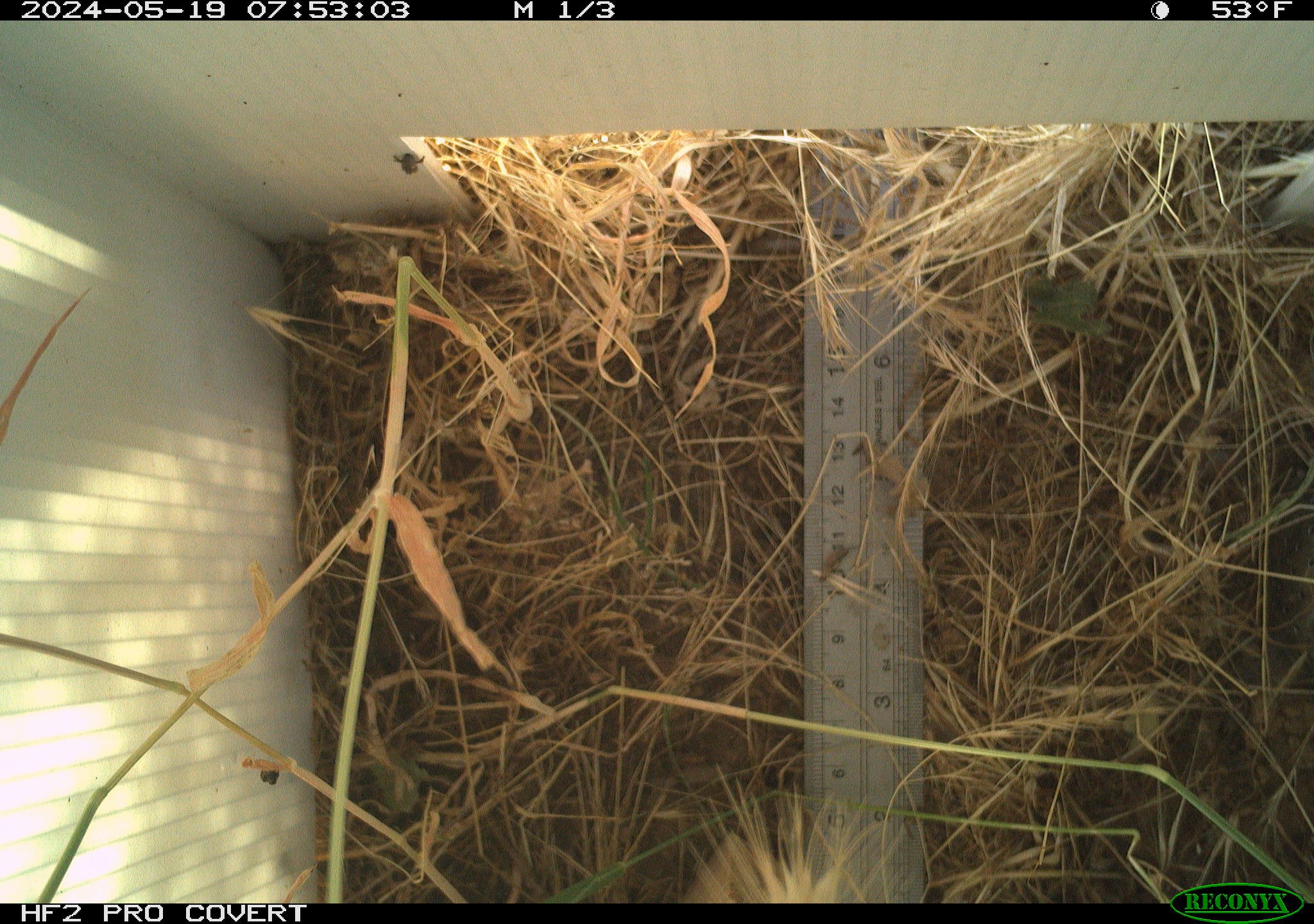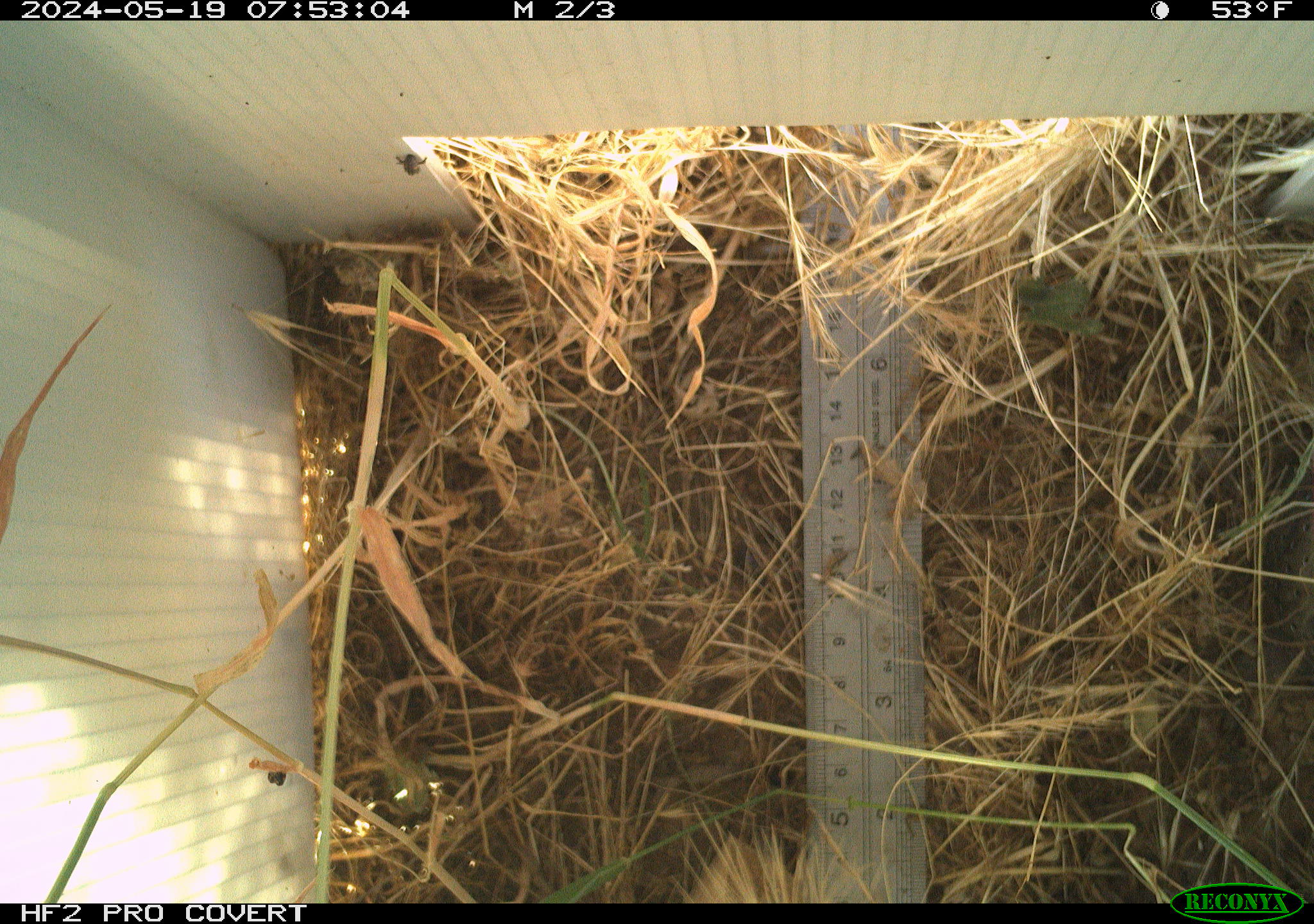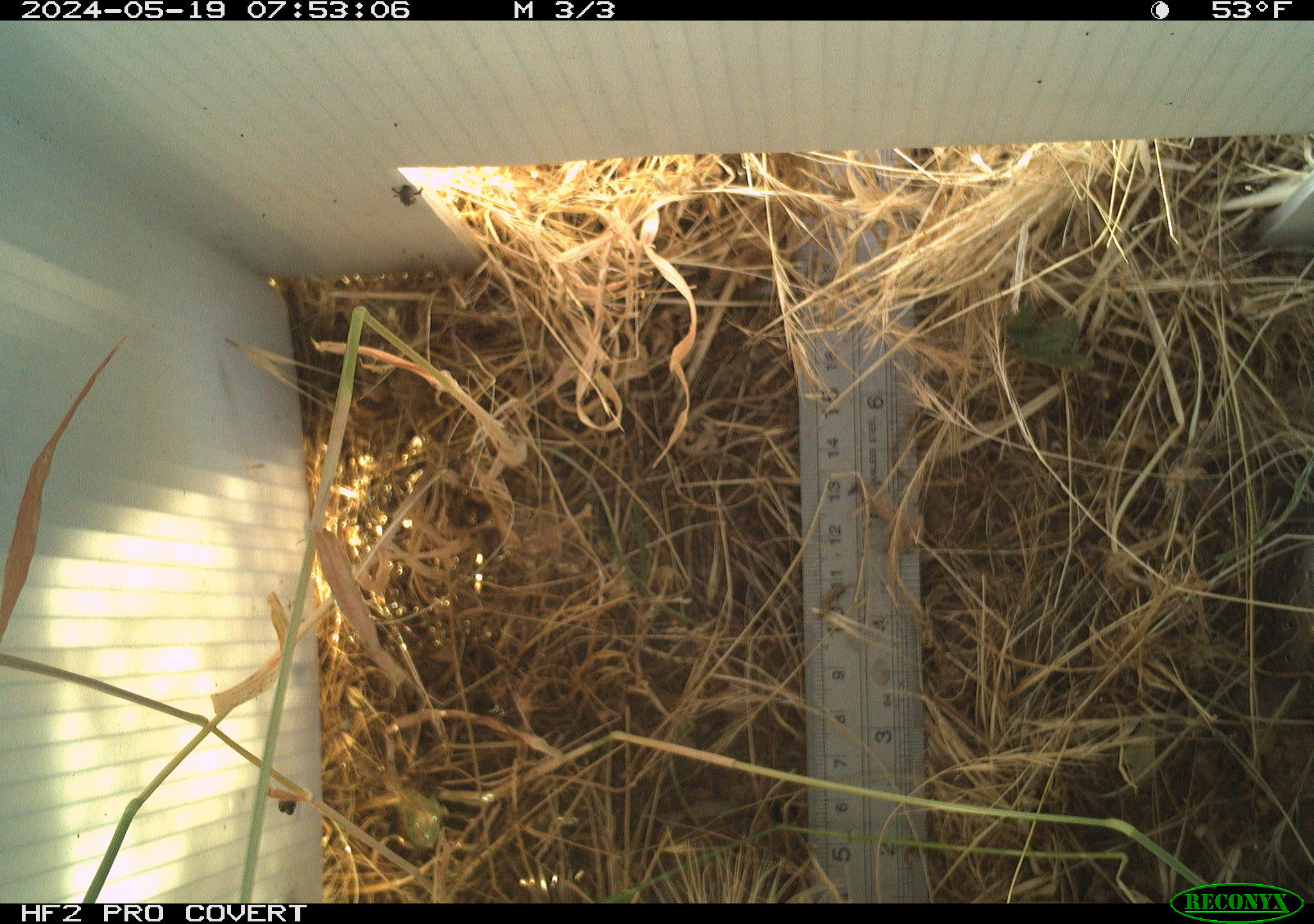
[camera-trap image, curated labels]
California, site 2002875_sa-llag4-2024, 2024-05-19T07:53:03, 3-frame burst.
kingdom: Animalia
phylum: Arthropoda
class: Insecta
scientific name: Insecta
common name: insect